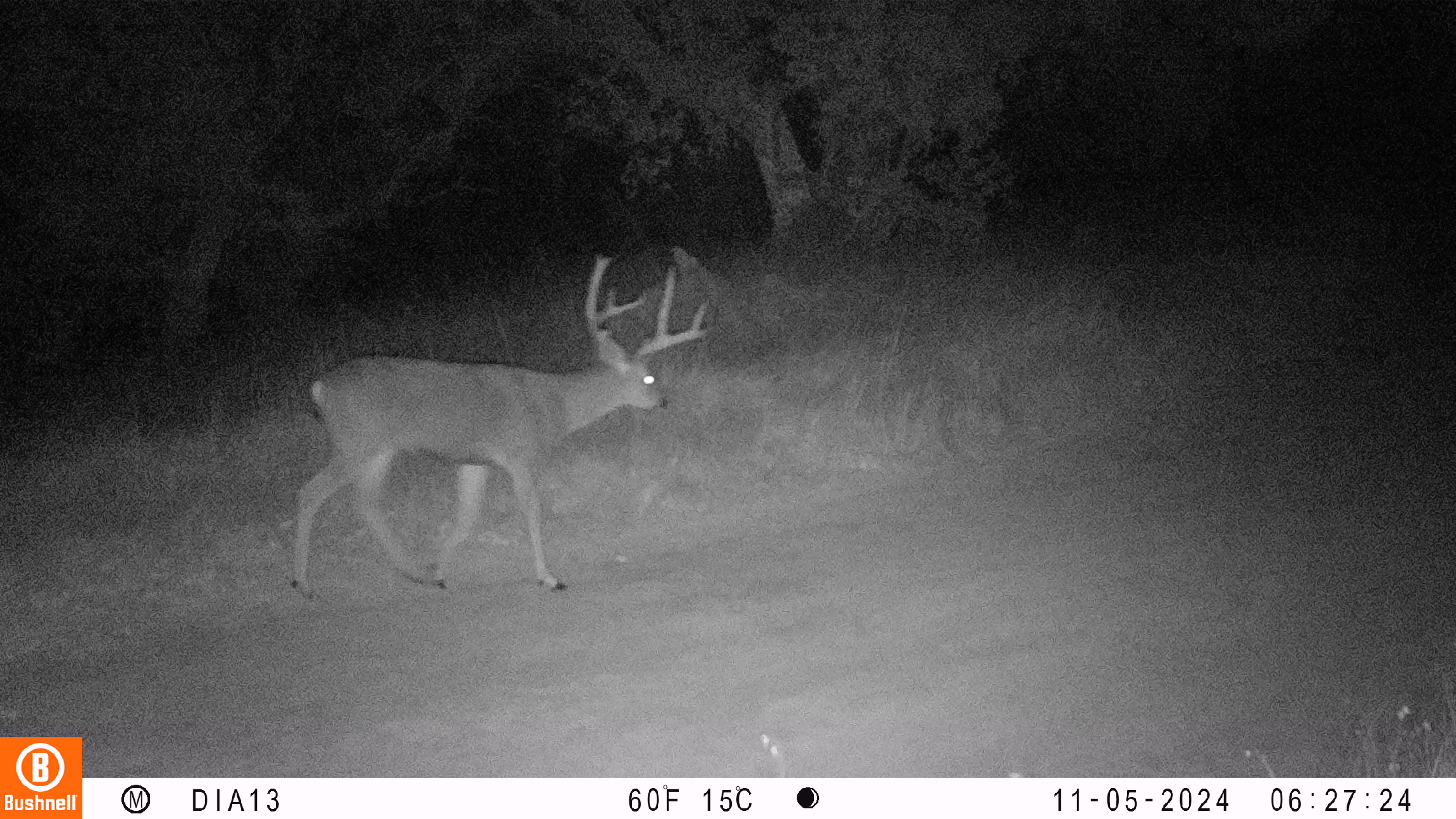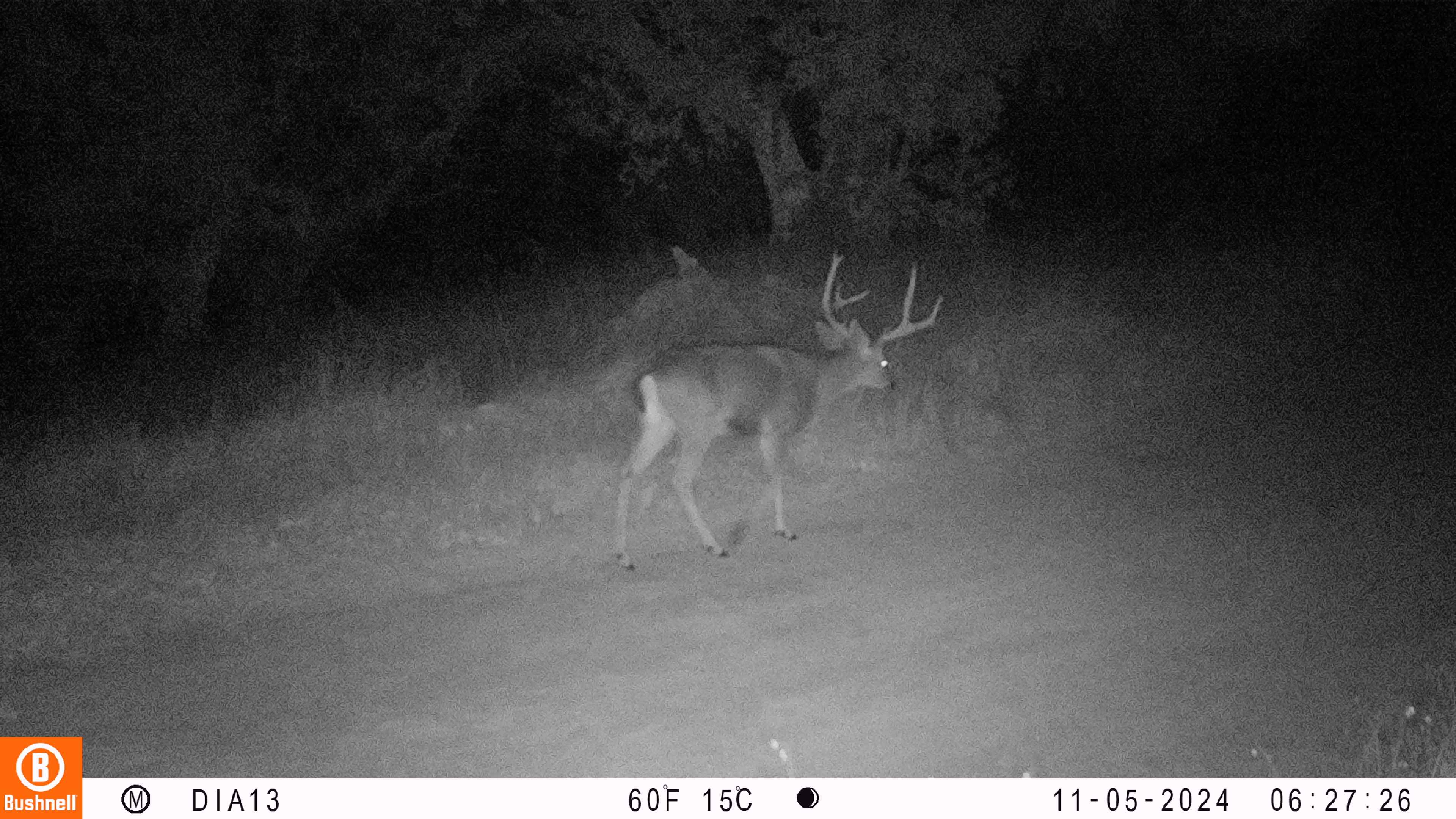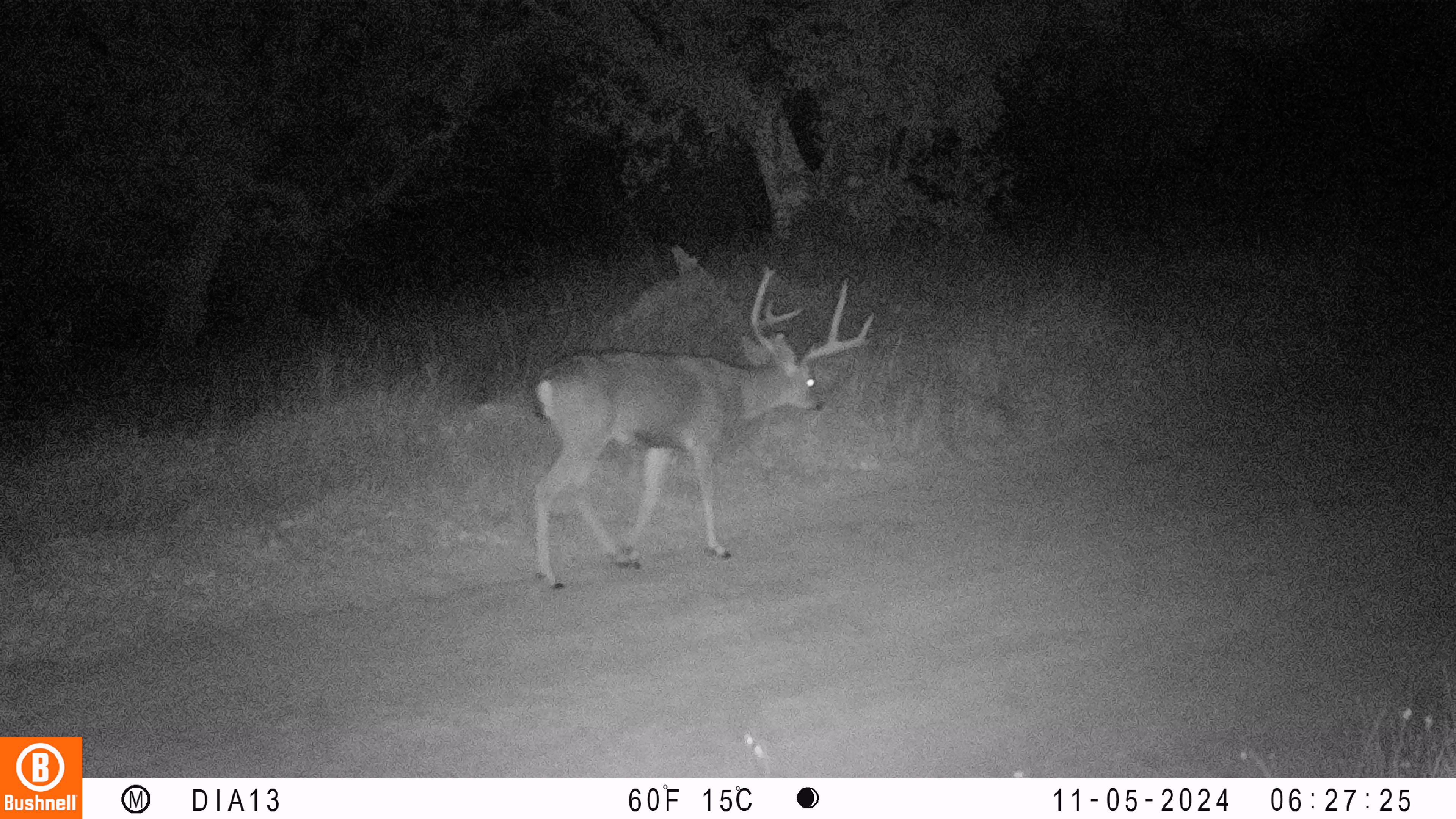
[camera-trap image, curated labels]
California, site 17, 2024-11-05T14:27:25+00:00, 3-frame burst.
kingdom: Animalia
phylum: Chordata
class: Mammalia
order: Artiodactyla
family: Cervidae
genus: Odocoileus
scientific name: Odocoileus hemionus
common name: mule deer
Mule deer (Odocoileus hemionus).